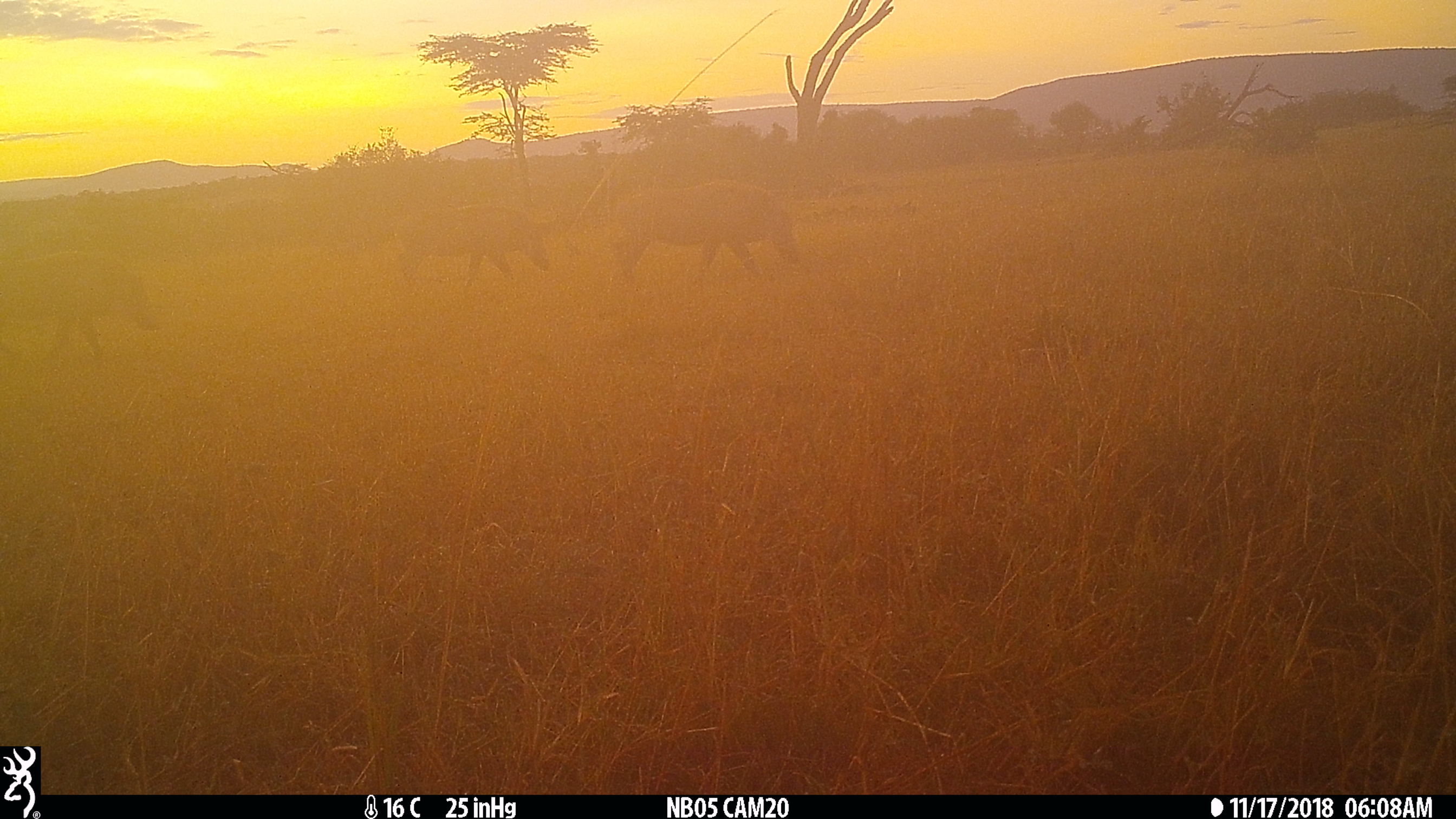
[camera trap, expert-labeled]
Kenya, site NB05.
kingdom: Animalia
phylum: Chordata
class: Mammalia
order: Artiodactyla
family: Suidae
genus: Phacochoerus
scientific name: Phacochoerus africanus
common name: common warthog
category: warthog